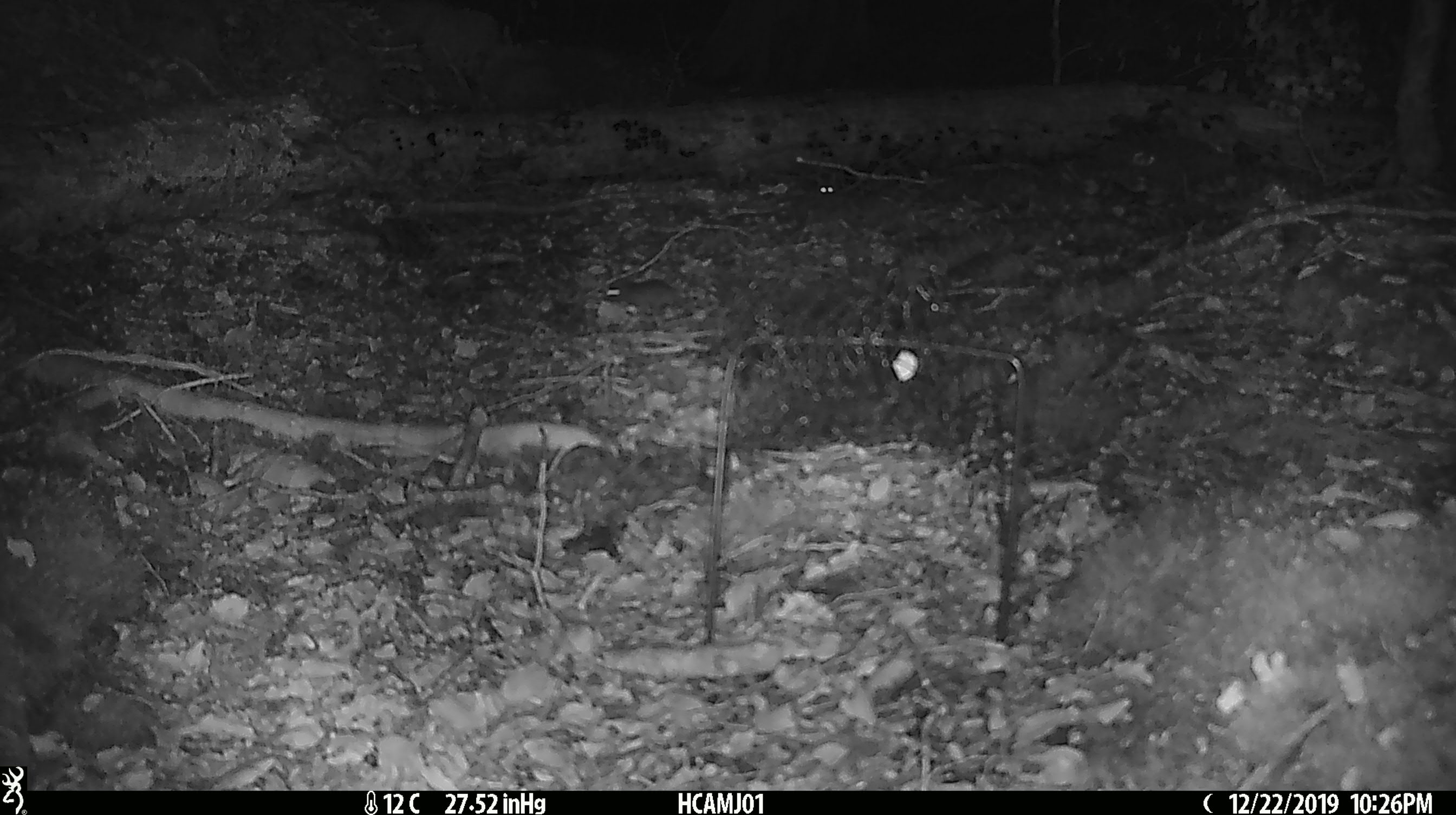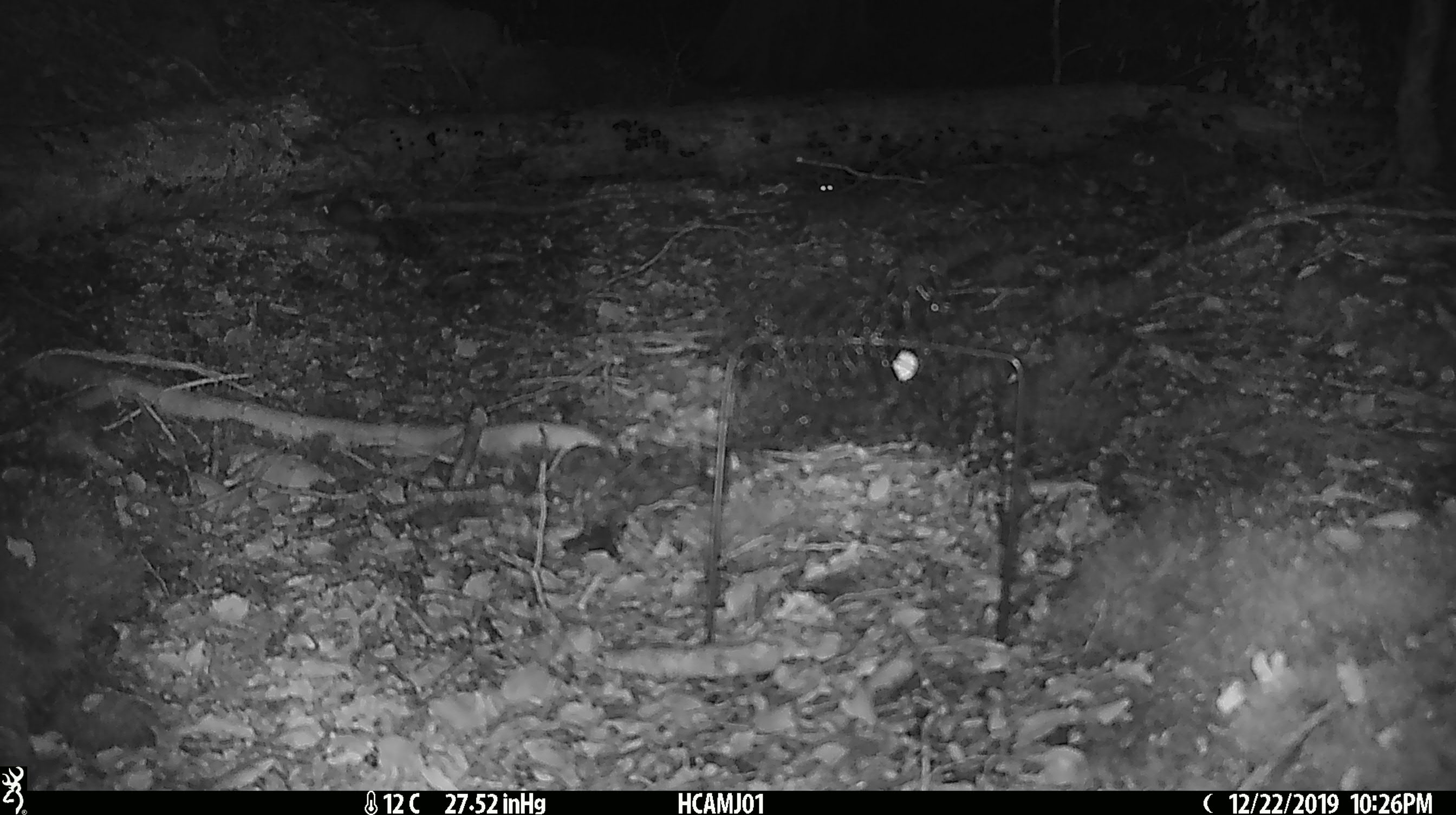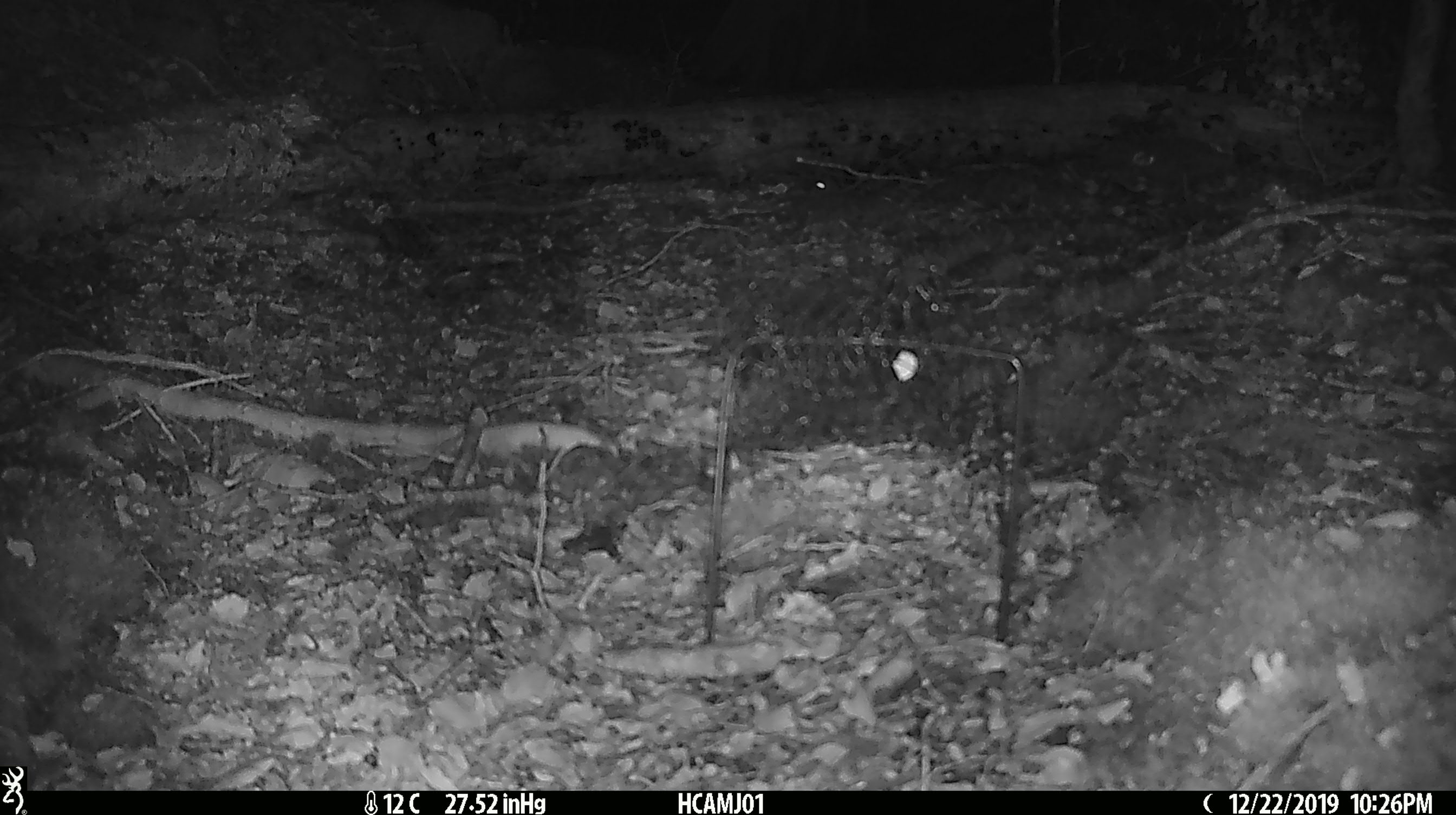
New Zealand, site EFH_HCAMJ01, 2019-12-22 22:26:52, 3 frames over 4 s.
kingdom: Animalia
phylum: Chordata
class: Mammalia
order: Rodentia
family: Muridae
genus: Mus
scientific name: Mus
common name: mouse